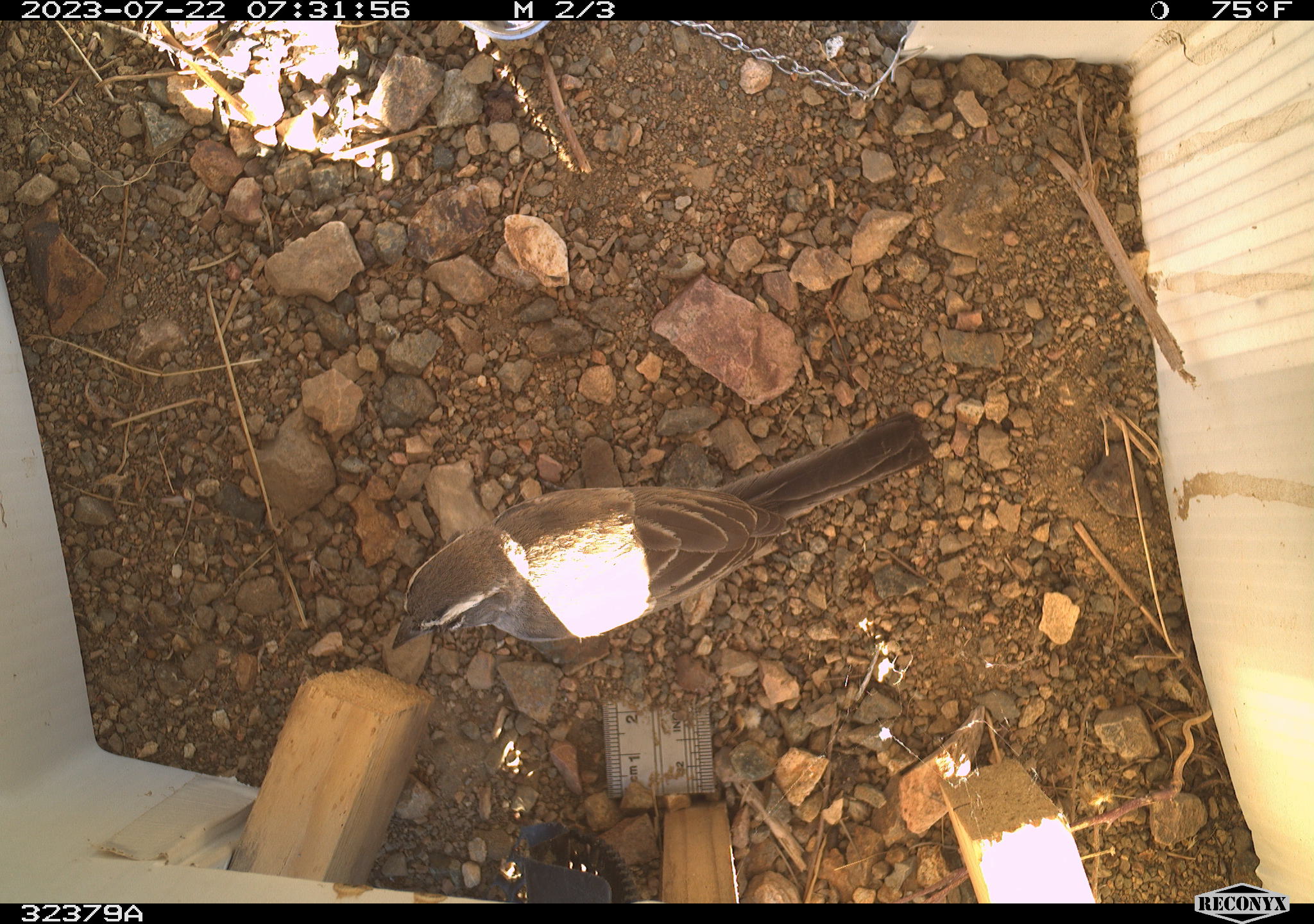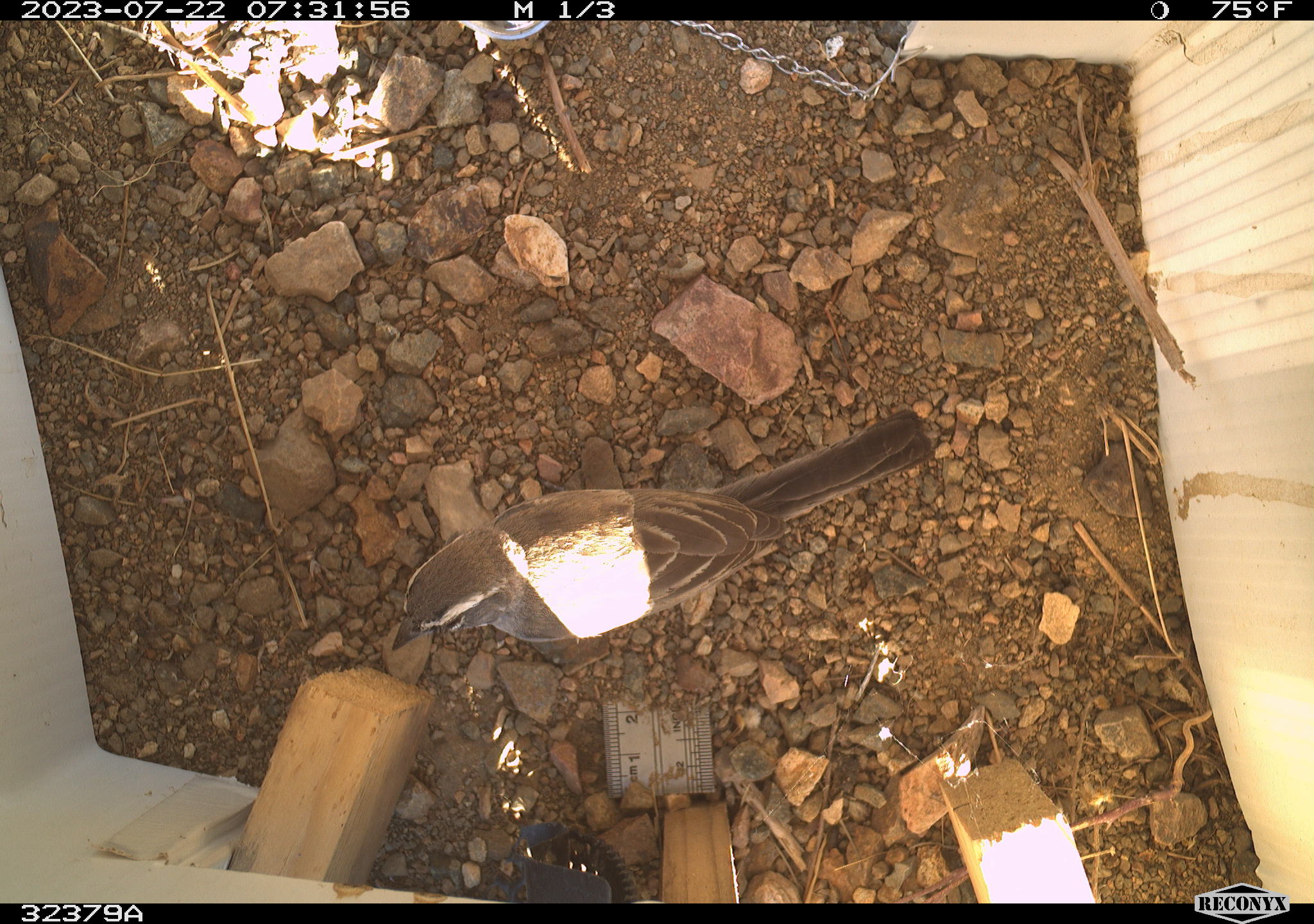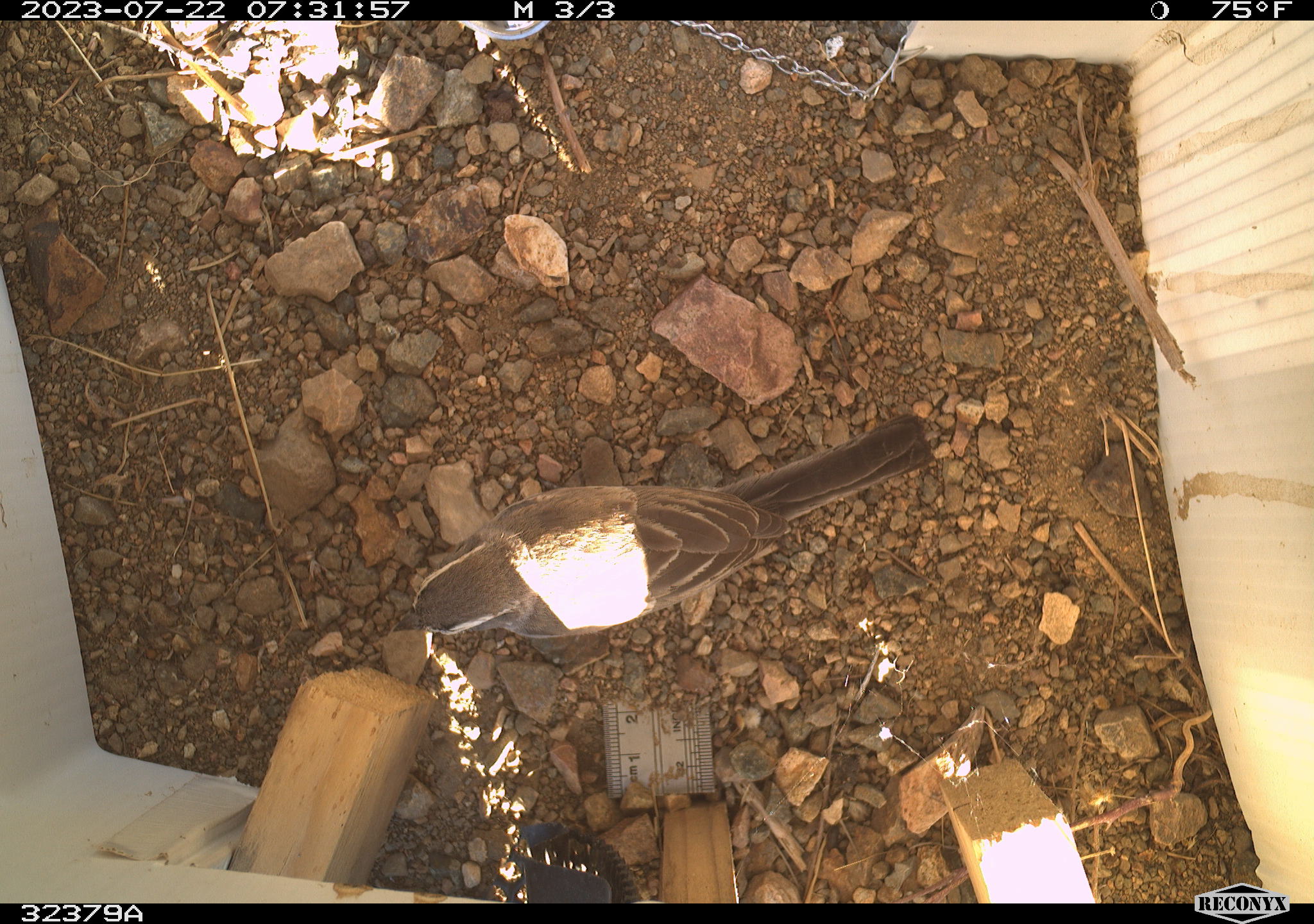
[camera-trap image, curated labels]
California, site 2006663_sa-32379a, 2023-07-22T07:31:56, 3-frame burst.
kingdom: Animalia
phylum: Chordata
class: Aves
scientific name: Aves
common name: bird